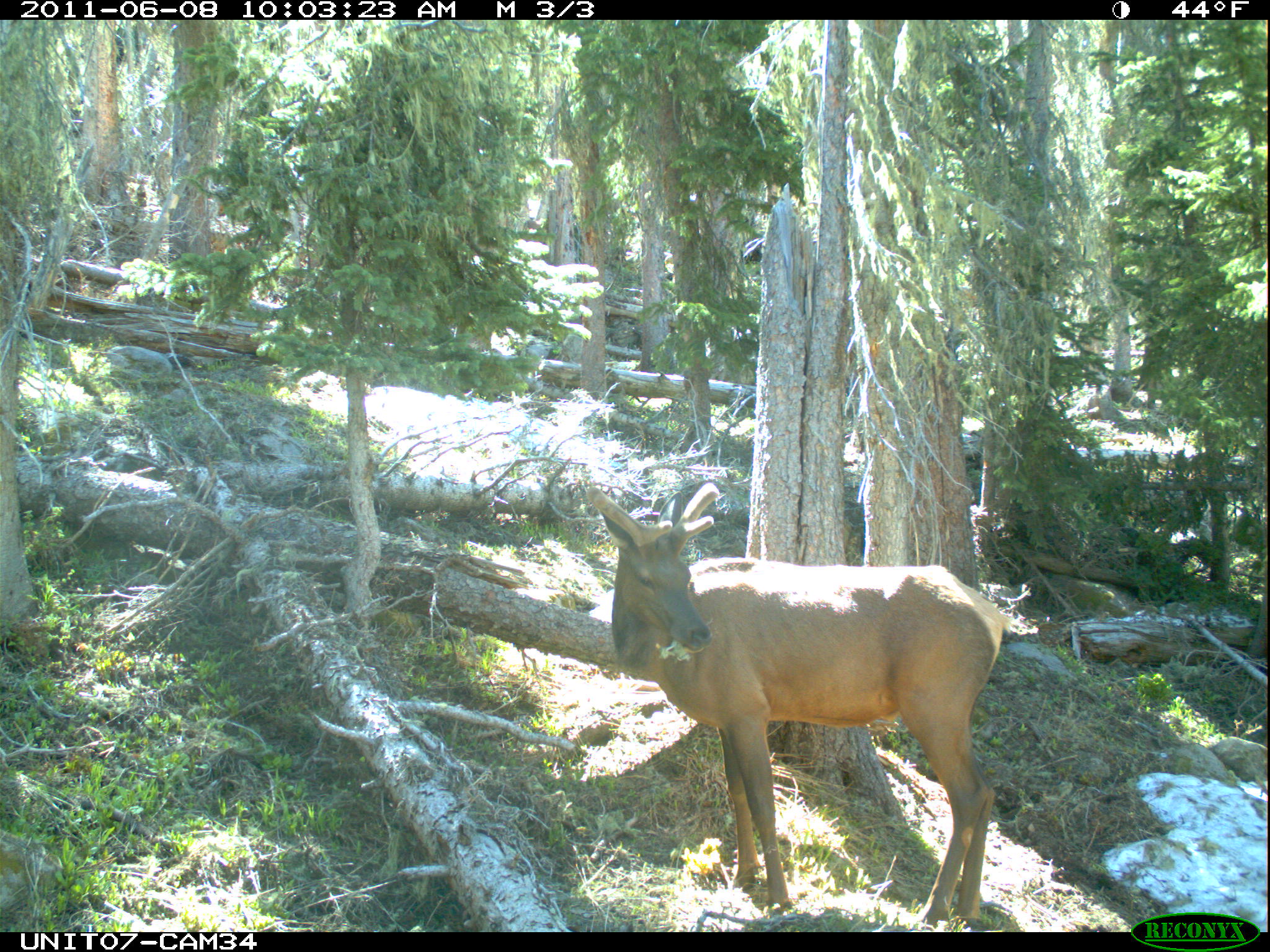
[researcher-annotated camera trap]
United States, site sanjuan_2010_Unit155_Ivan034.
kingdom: Animalia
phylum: Chordata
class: Mammalia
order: Artiodactyla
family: Cervidae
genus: Cervus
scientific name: Cervus elaphus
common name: red deer